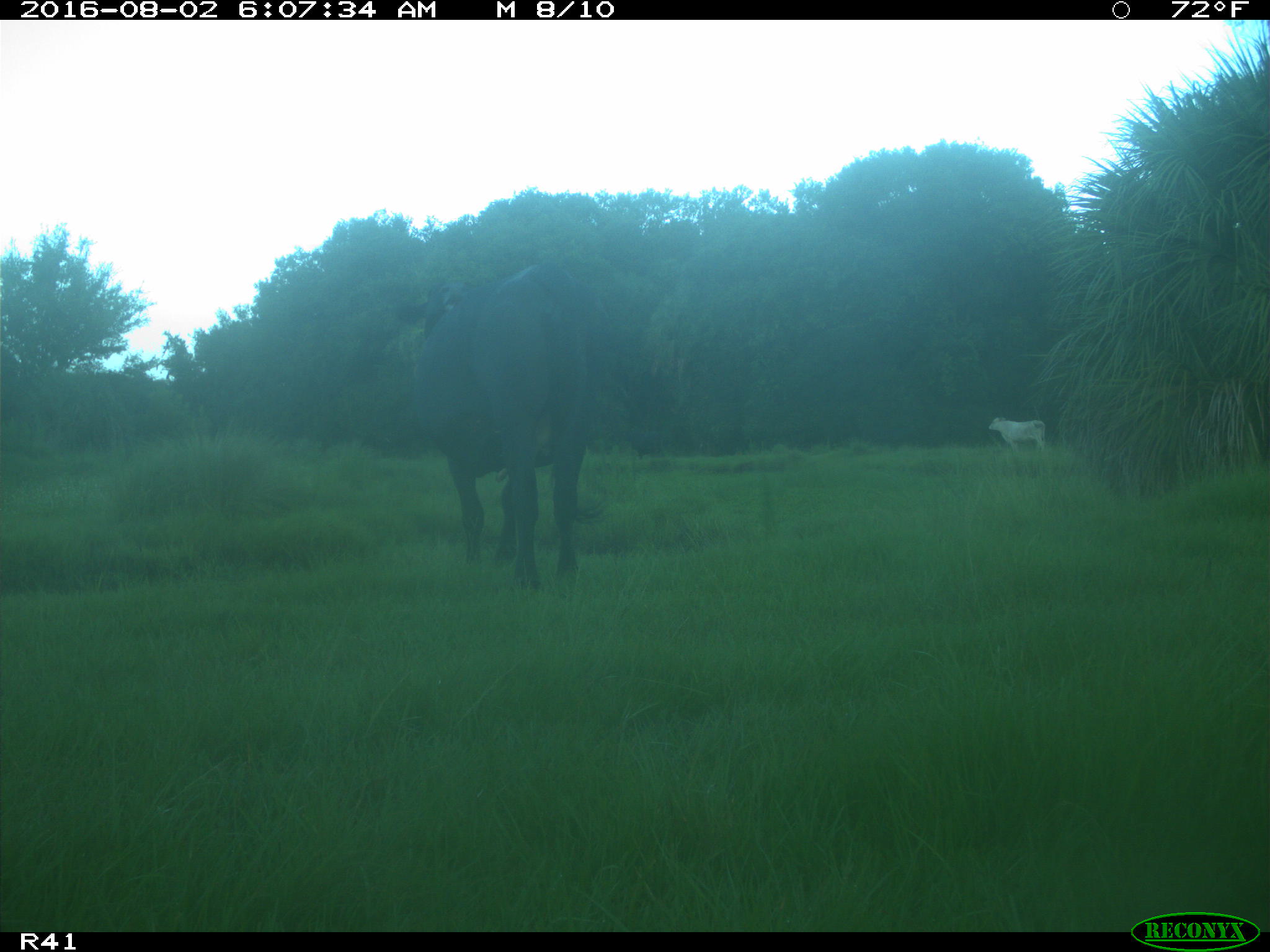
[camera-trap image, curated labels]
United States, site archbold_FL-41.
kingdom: Animalia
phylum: Chordata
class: Mammalia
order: Artiodactyla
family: Bovidae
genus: Bos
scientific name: Bos taurus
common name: domestic cow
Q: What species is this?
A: Bos taurus (domestic cow).